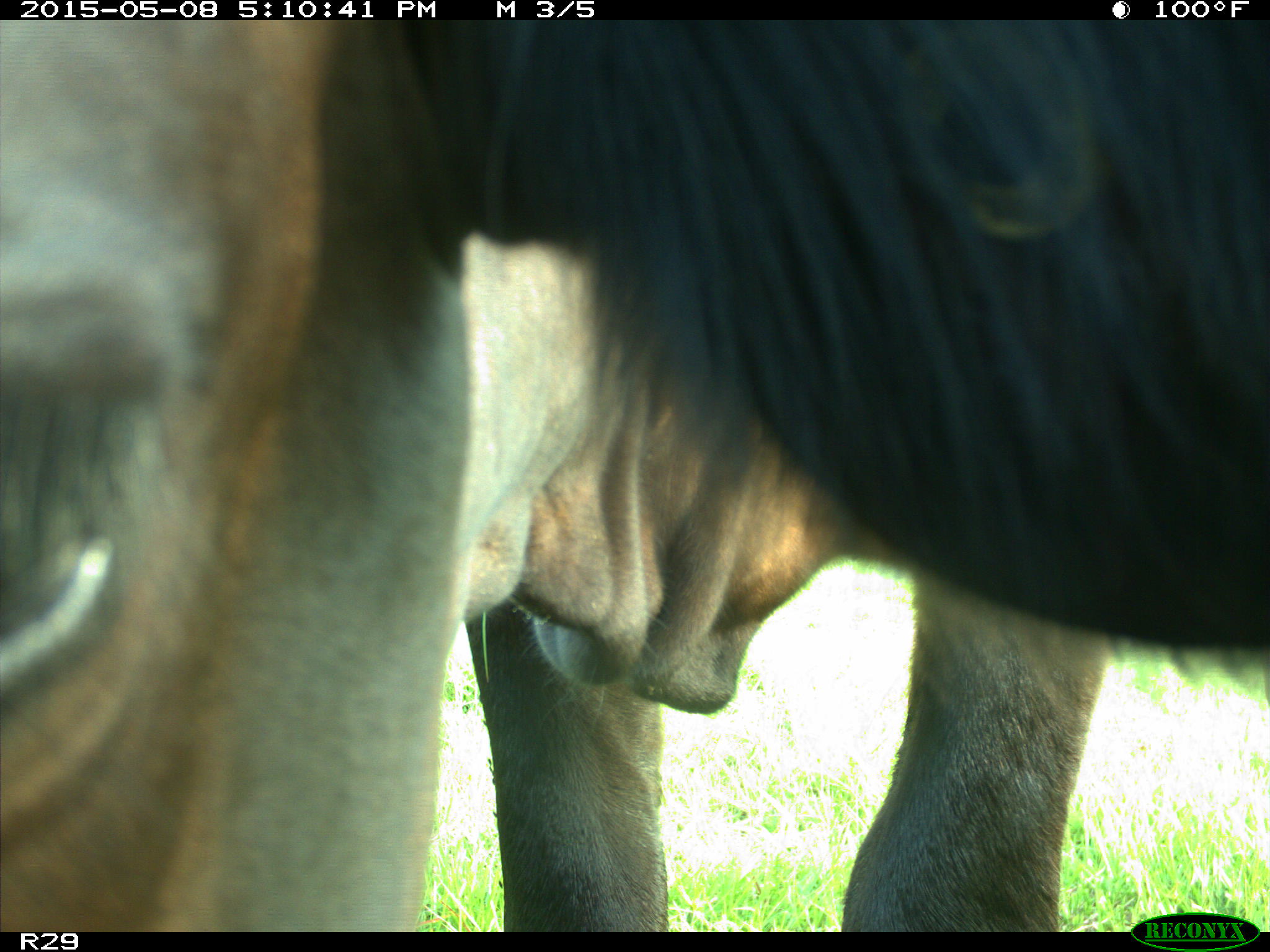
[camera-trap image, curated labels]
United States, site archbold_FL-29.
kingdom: Animalia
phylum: Chordata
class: Mammalia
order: Artiodactyla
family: Bovidae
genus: Bos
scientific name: Bos taurus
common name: domestic cow